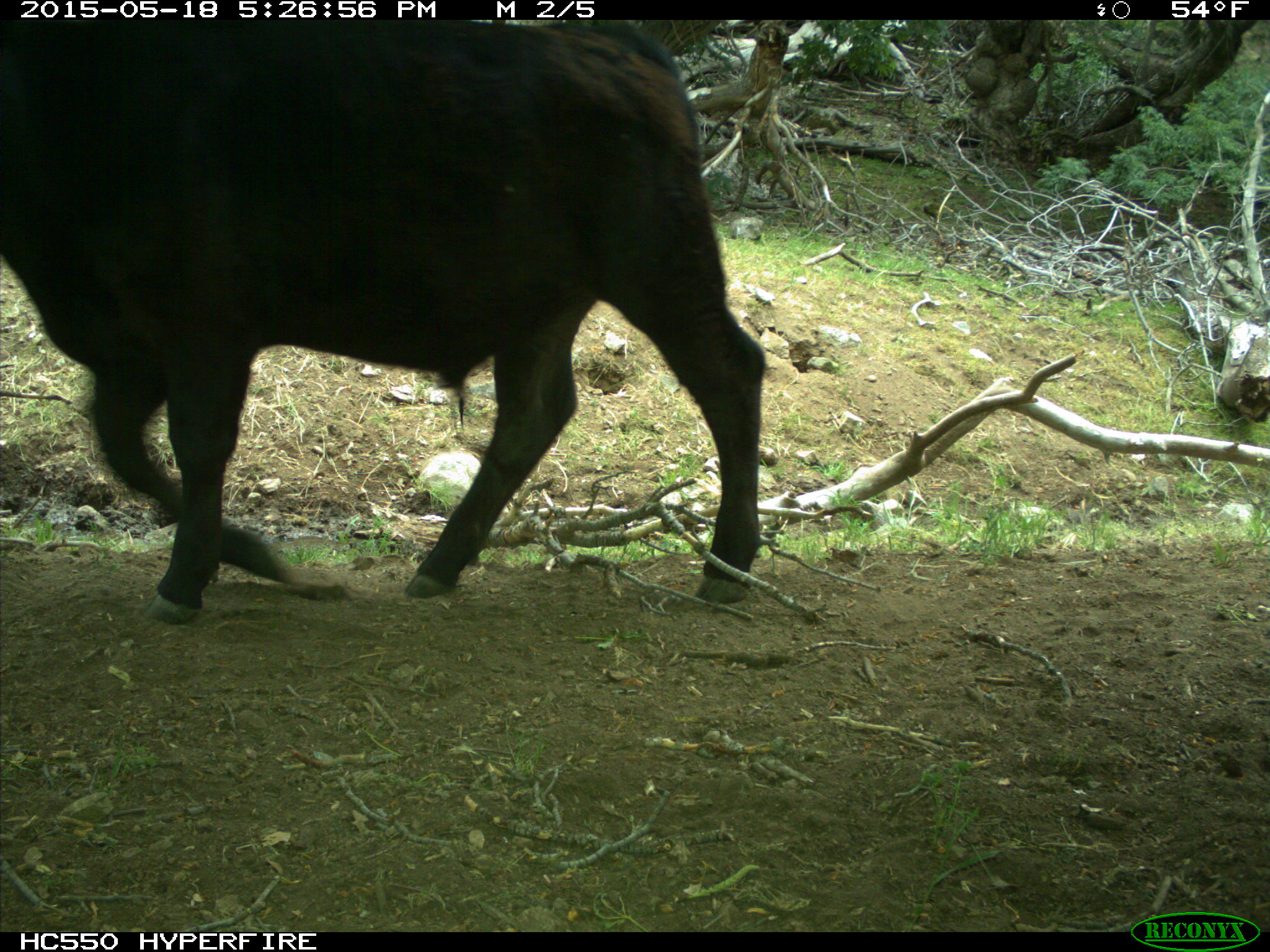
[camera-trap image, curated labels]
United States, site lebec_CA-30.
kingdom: Animalia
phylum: Chordata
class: Mammalia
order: Artiodactyla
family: Bovidae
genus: Bos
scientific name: Bos taurus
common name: domestic cow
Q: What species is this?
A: Bos taurus (domestic cow).